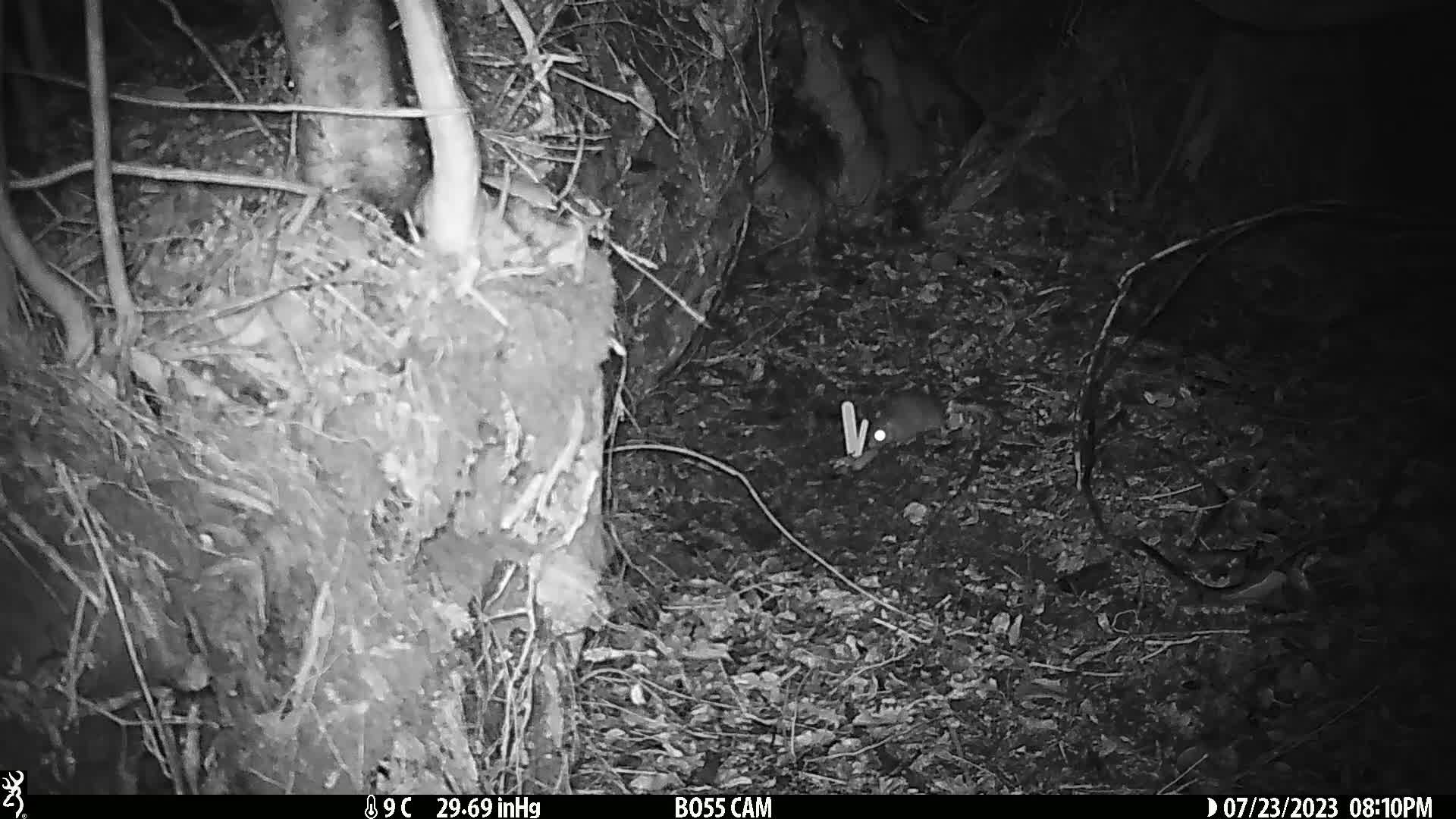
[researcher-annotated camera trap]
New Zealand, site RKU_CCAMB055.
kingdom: Animalia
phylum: Chordata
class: Mammalia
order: Rodentia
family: Muridae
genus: Rattus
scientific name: Rattus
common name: rat